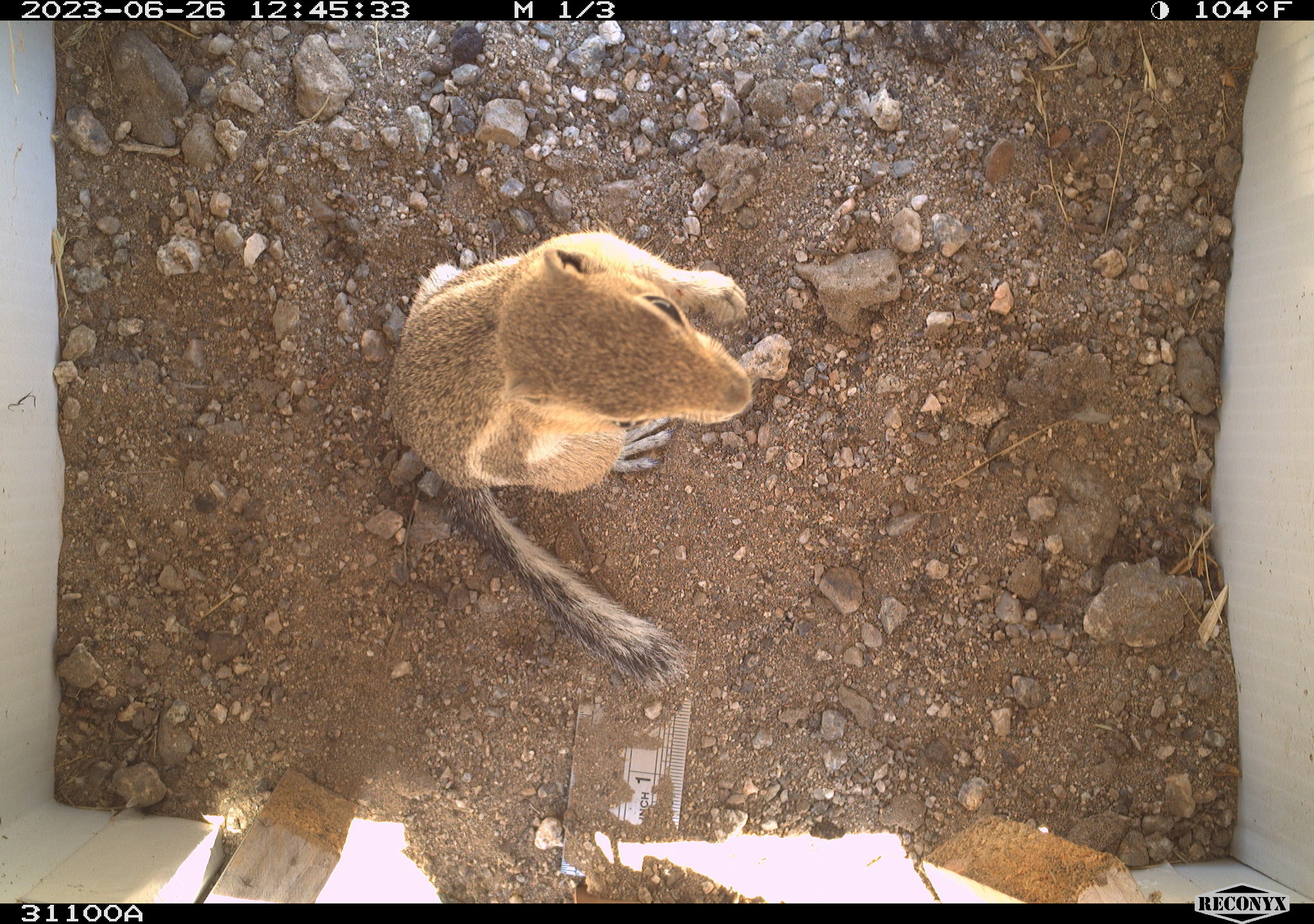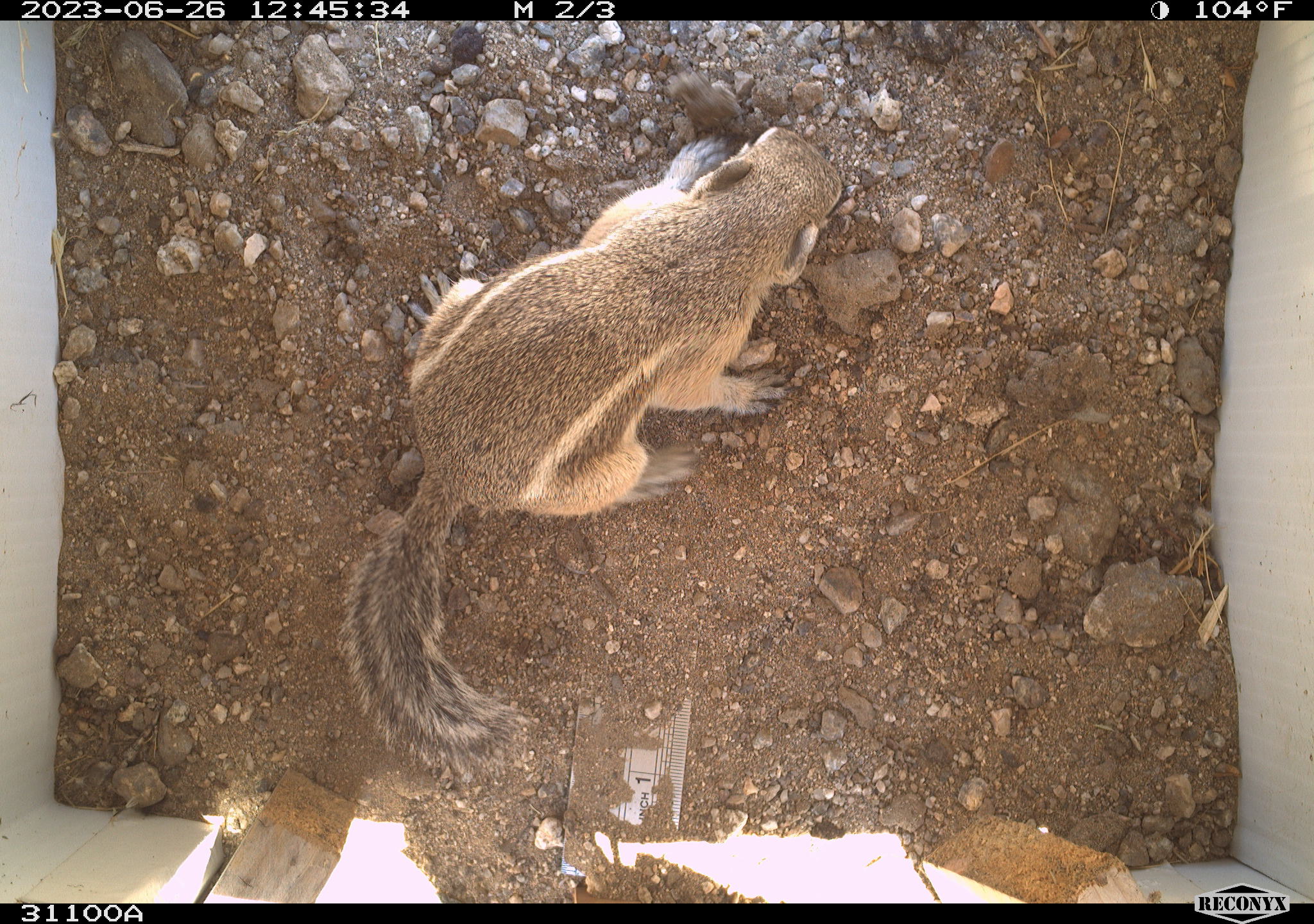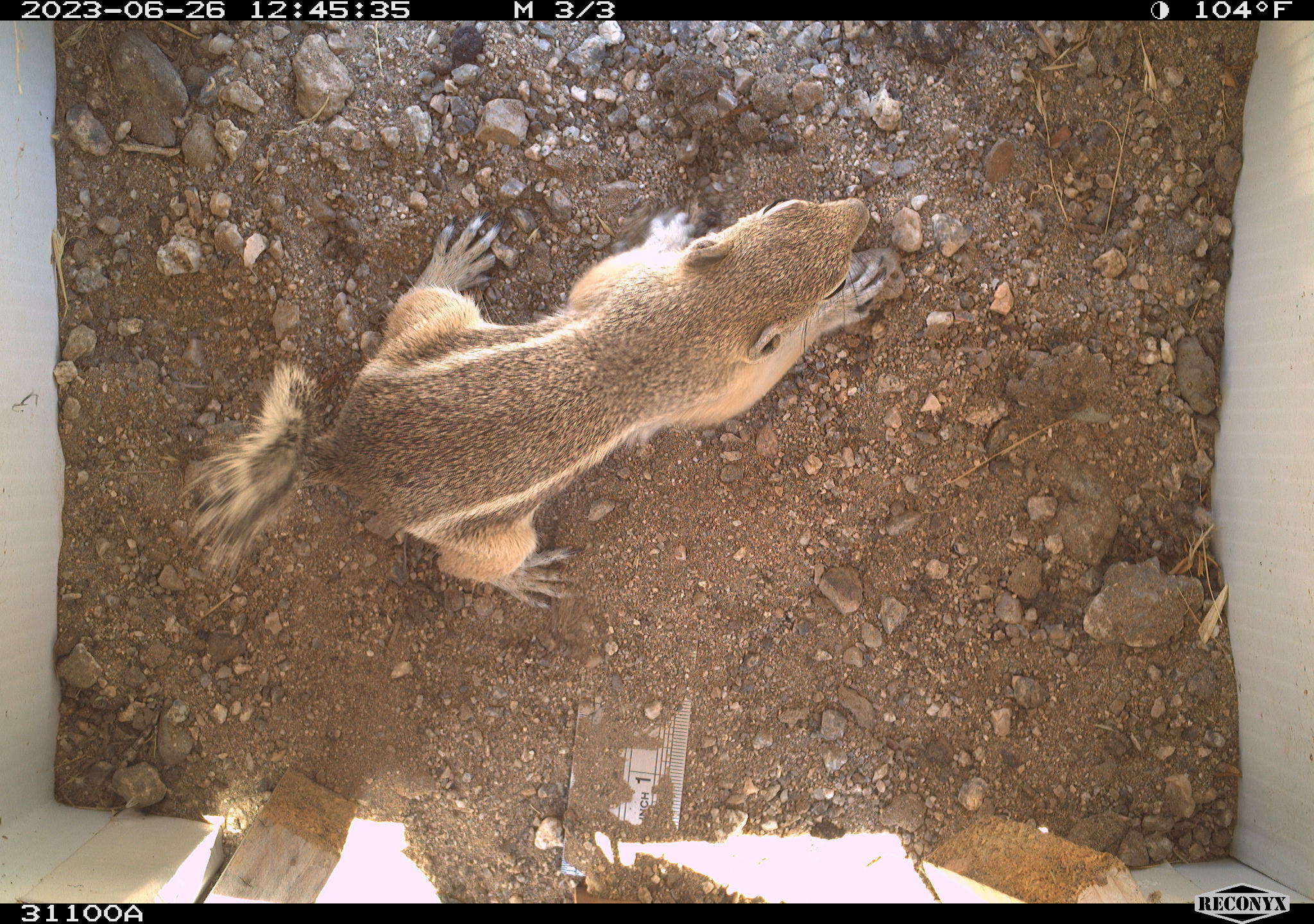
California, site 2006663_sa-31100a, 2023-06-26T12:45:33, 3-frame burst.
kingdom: Animalia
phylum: Chordata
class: Mammalia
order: Rodentia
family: Sciuridae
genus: Ammospermophilus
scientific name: Ammospermophilus leucurus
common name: white-tailed antelope squirrel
White-tailed antelope squirrel (Ammospermophilus leucurus).